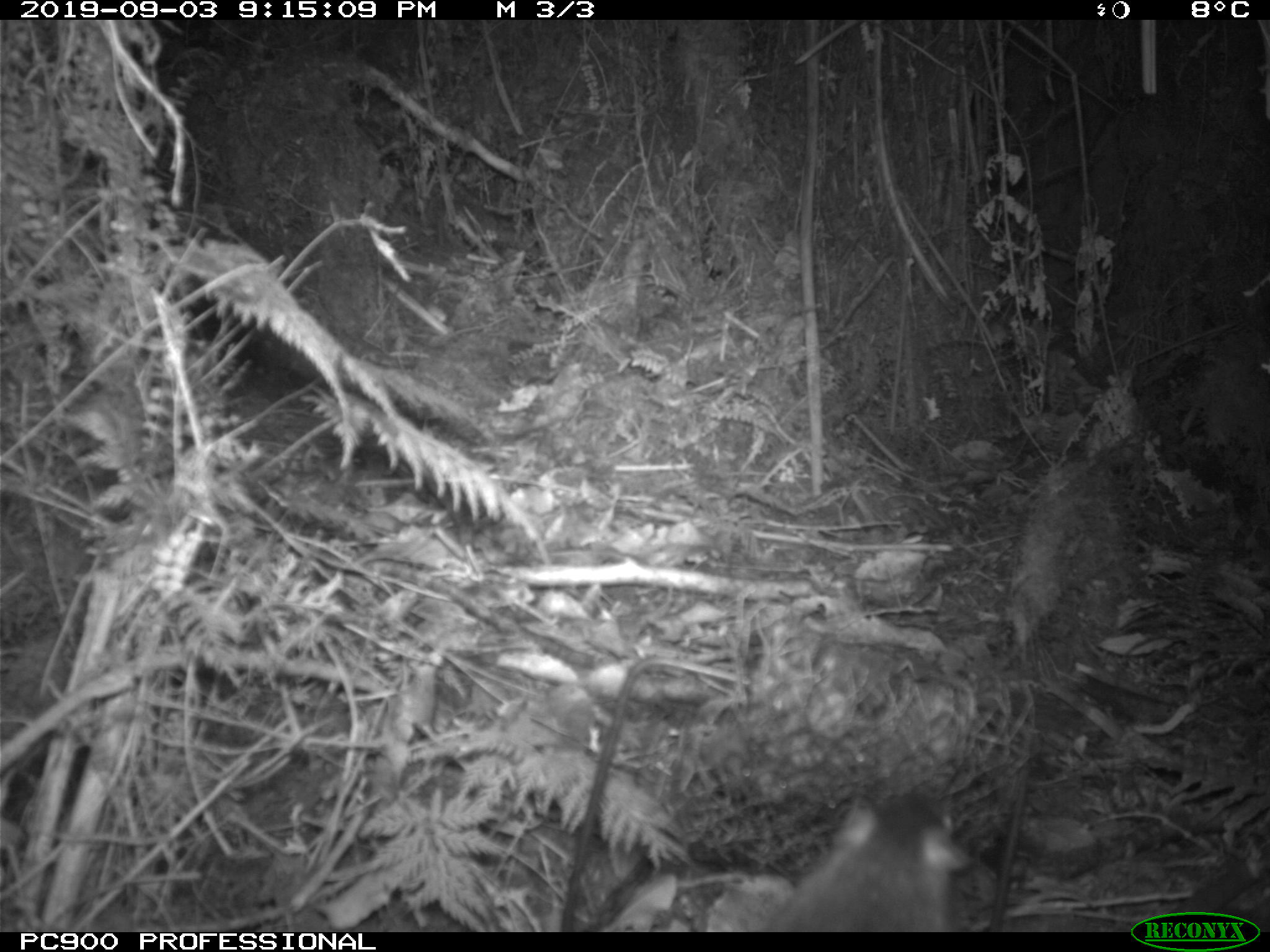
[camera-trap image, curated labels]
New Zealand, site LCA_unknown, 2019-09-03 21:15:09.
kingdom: Animalia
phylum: Chordata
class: Mammalia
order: Rodentia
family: Muridae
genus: Rattus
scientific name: Rattus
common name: rat